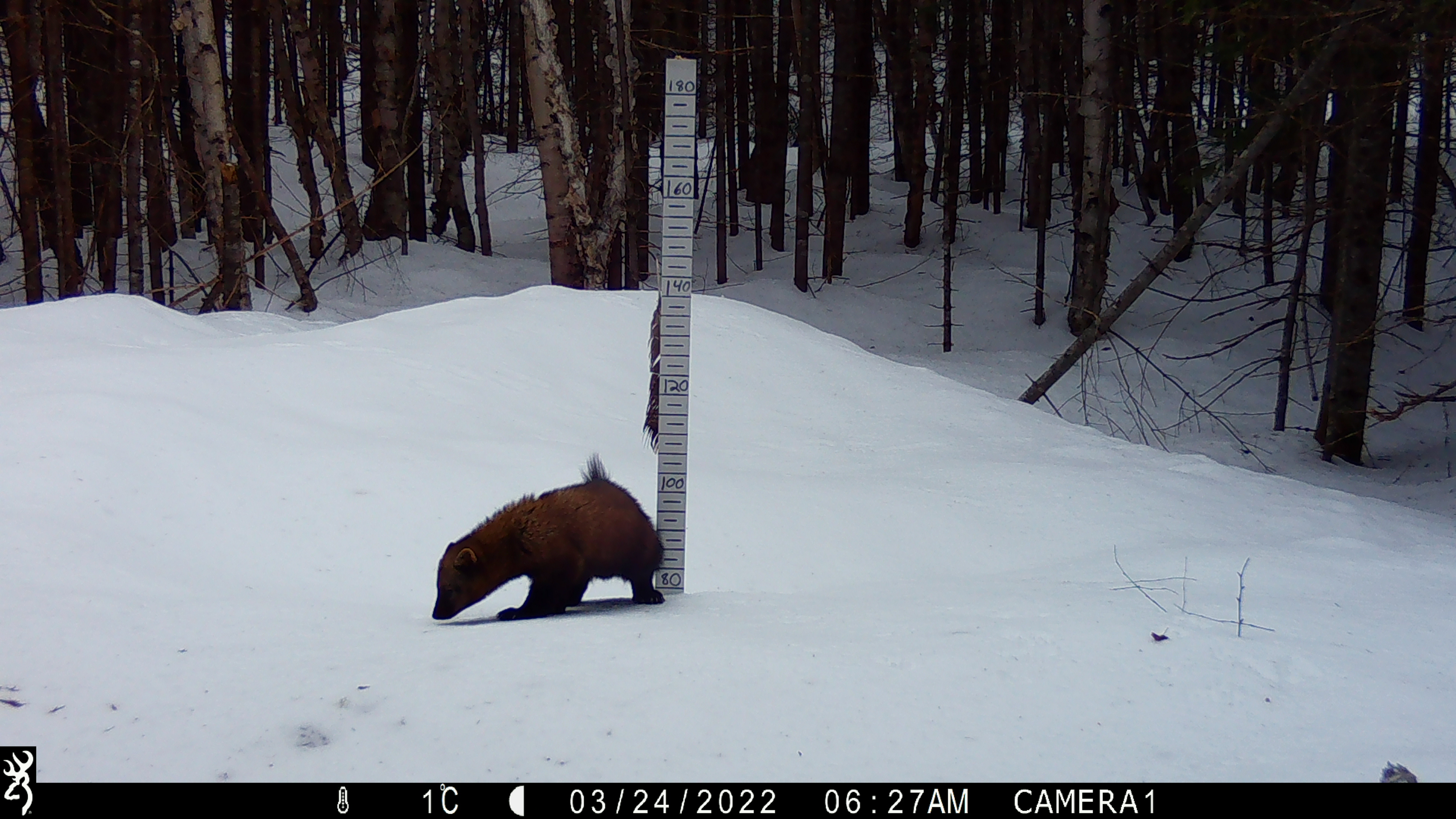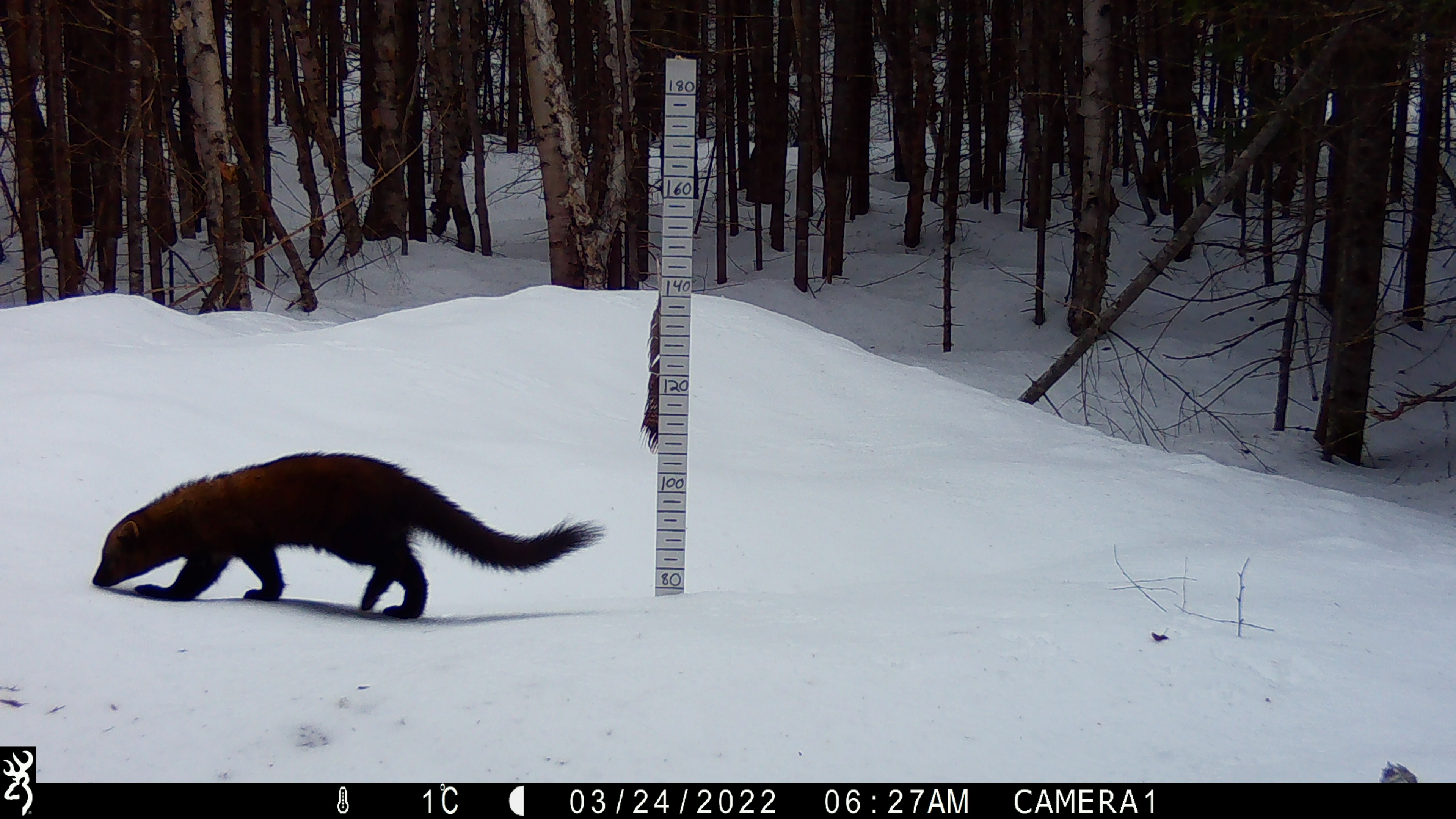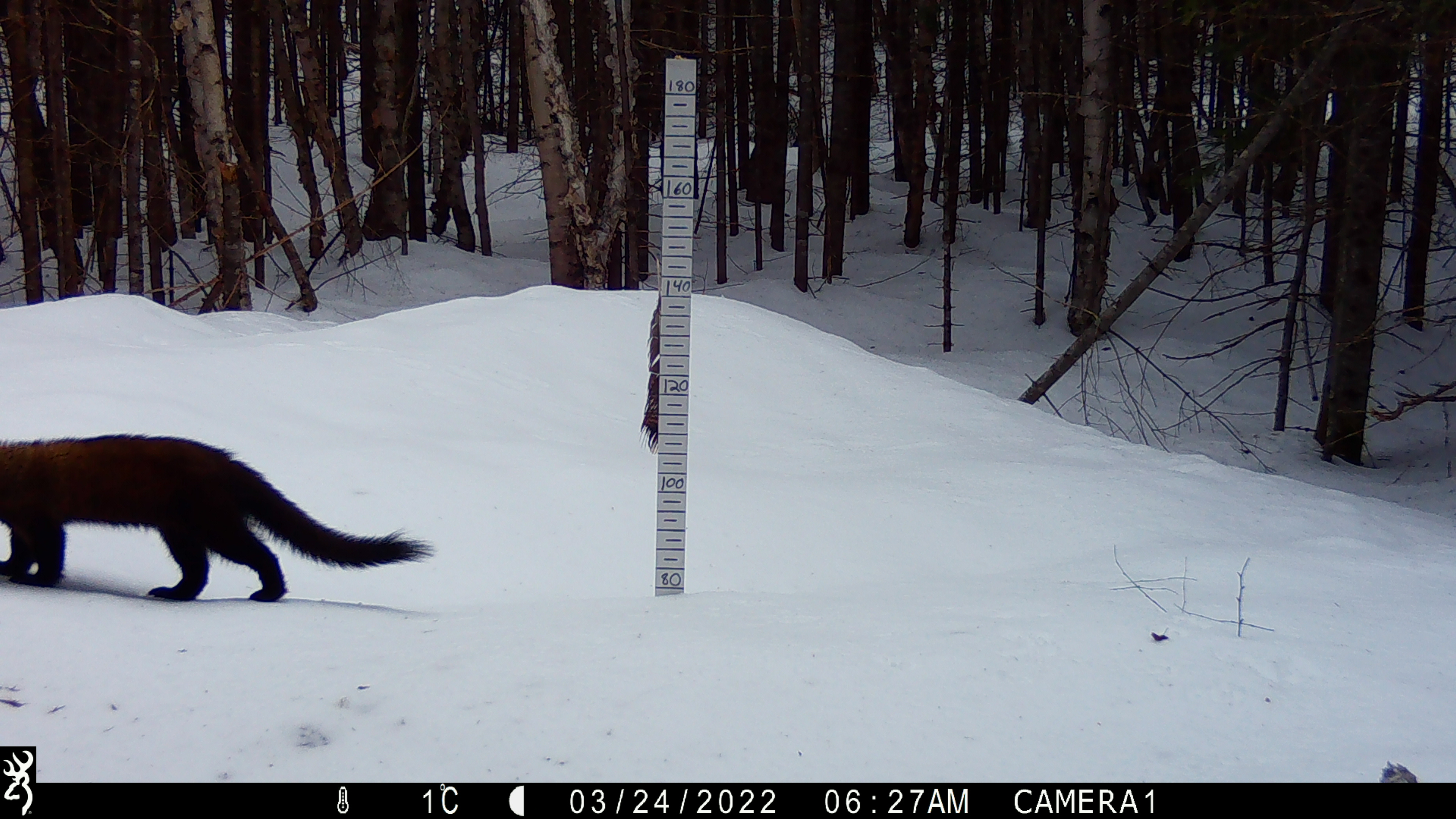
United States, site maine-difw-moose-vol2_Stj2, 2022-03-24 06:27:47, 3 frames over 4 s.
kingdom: Animalia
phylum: Chordata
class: Mammalia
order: Carnivora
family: Mustelidae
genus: Pekania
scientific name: Pekania pennanti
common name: fisher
Fisher (Pekania pennanti).